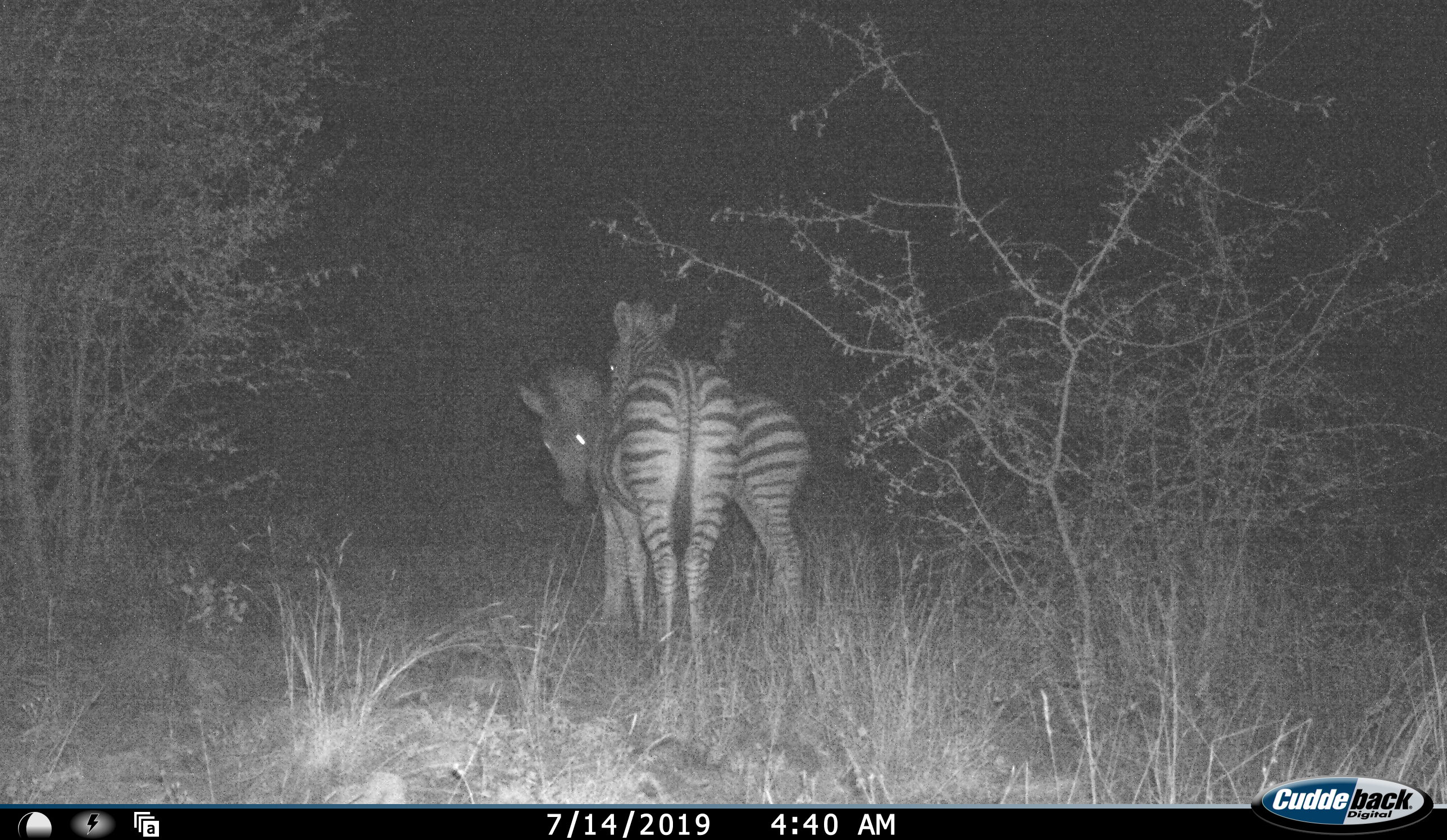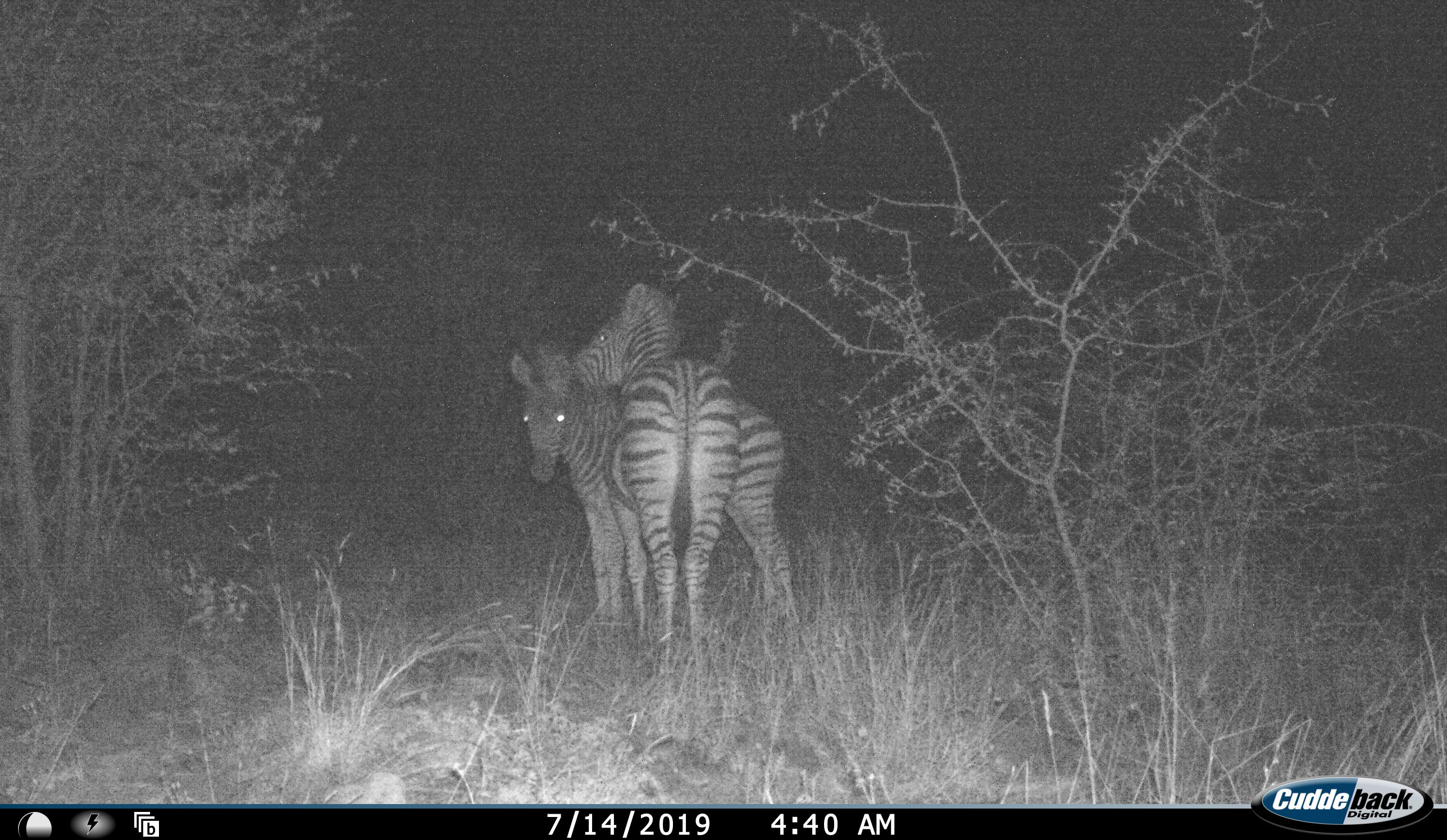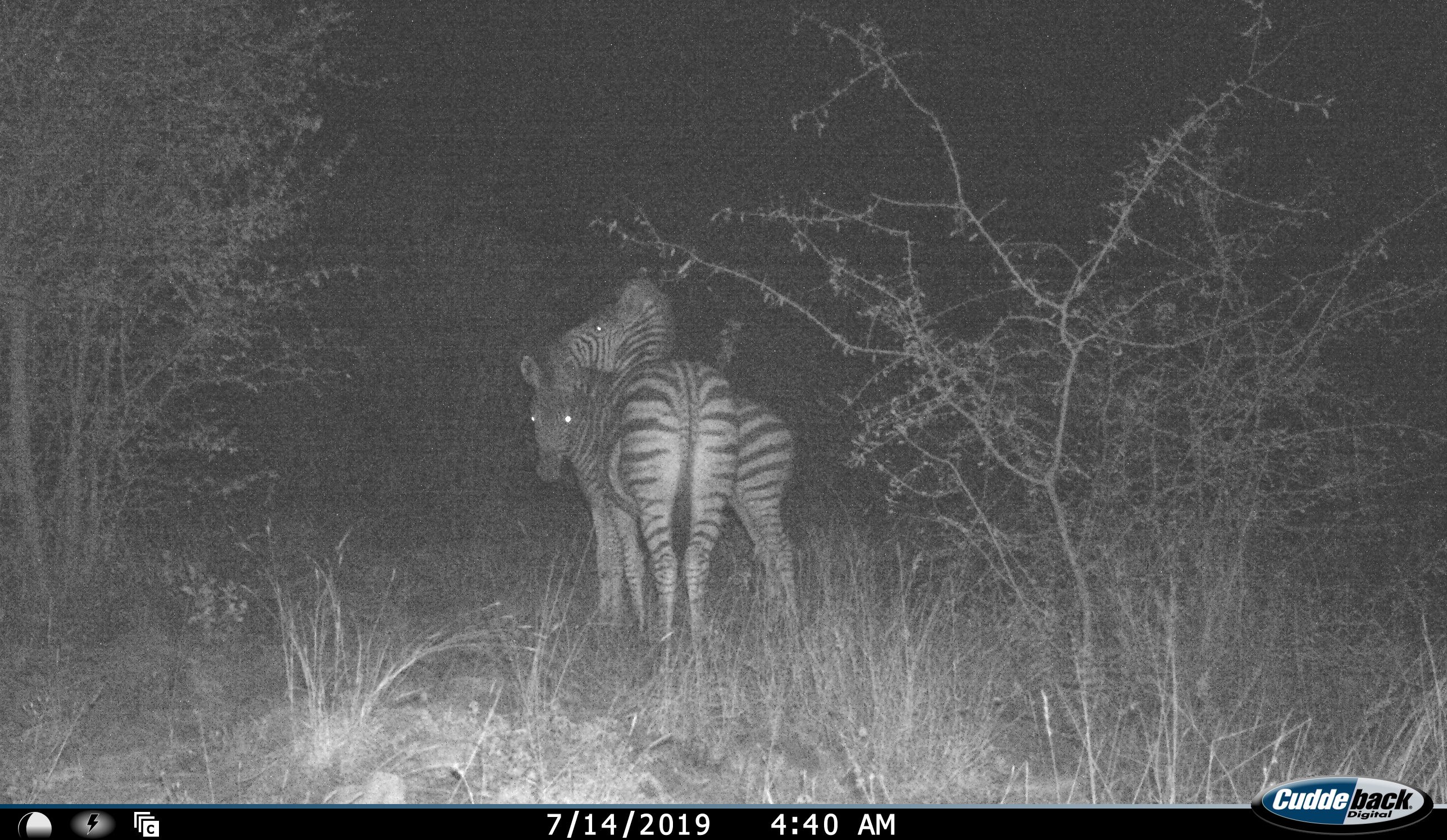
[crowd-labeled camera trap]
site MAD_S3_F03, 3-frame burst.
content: unidentified animal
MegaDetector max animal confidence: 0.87